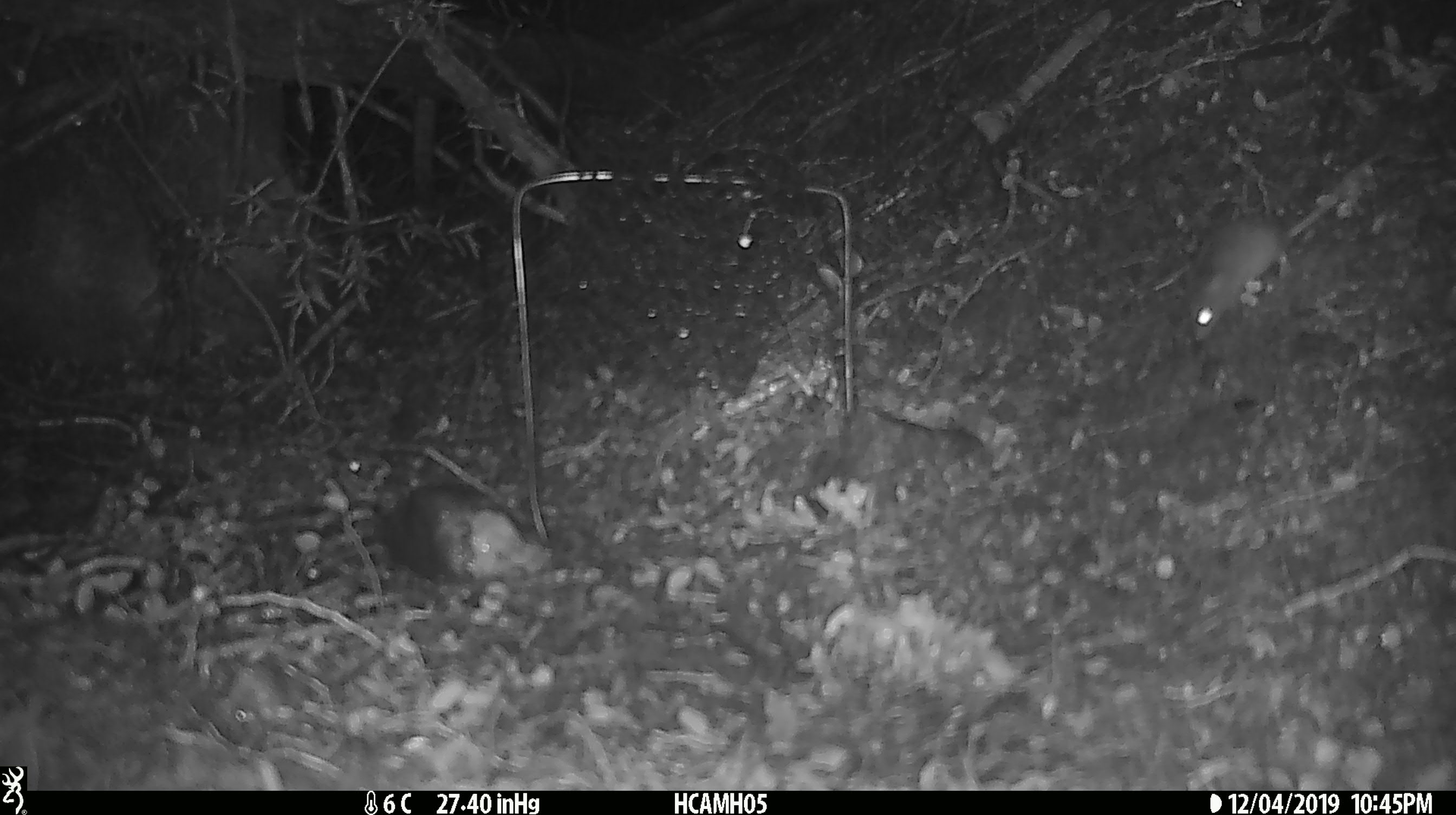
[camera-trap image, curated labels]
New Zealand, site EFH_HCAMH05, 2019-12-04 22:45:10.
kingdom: Animalia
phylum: Chordata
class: Mammalia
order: Rodentia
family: Muridae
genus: Mus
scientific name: Mus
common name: mouse